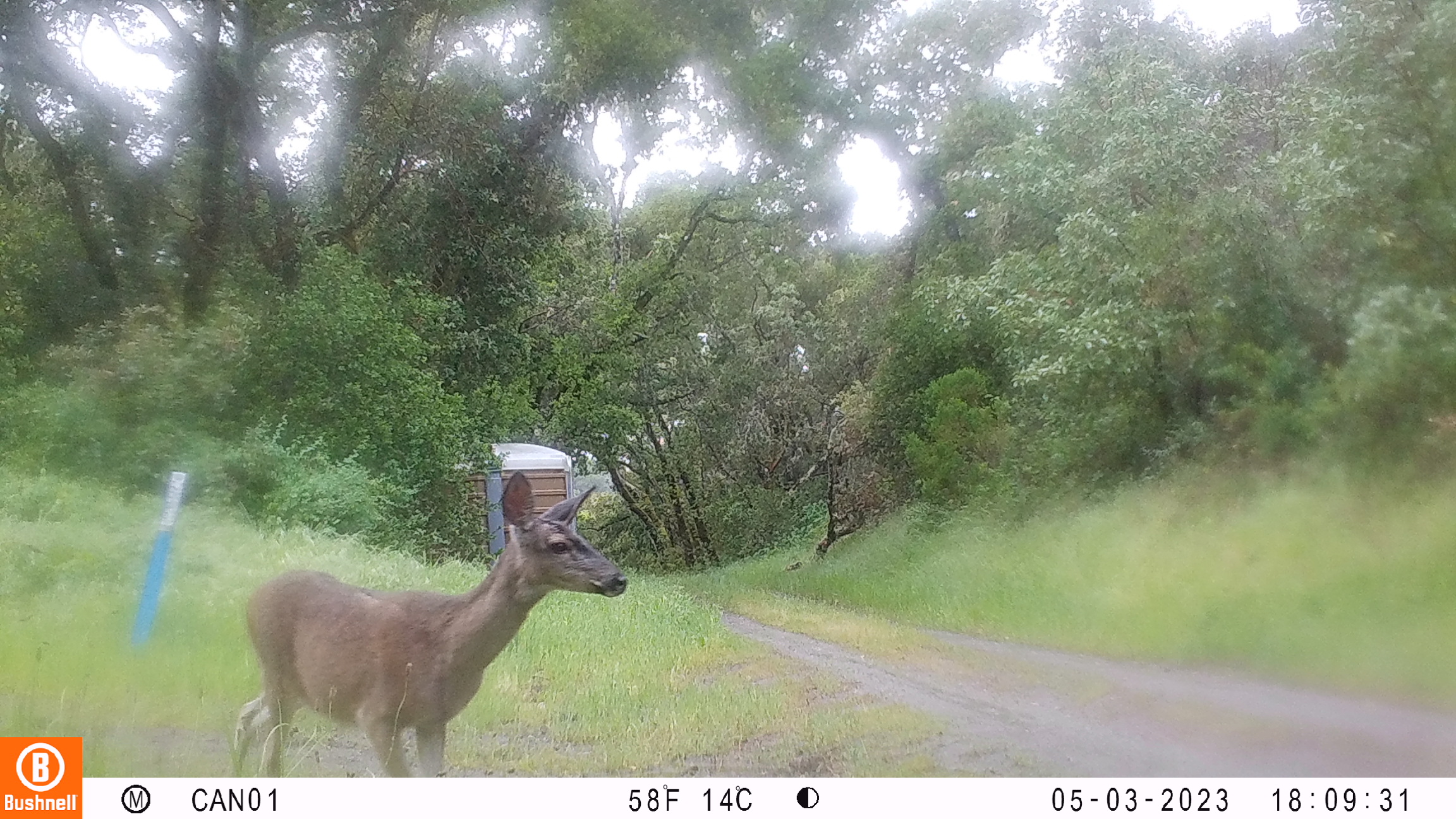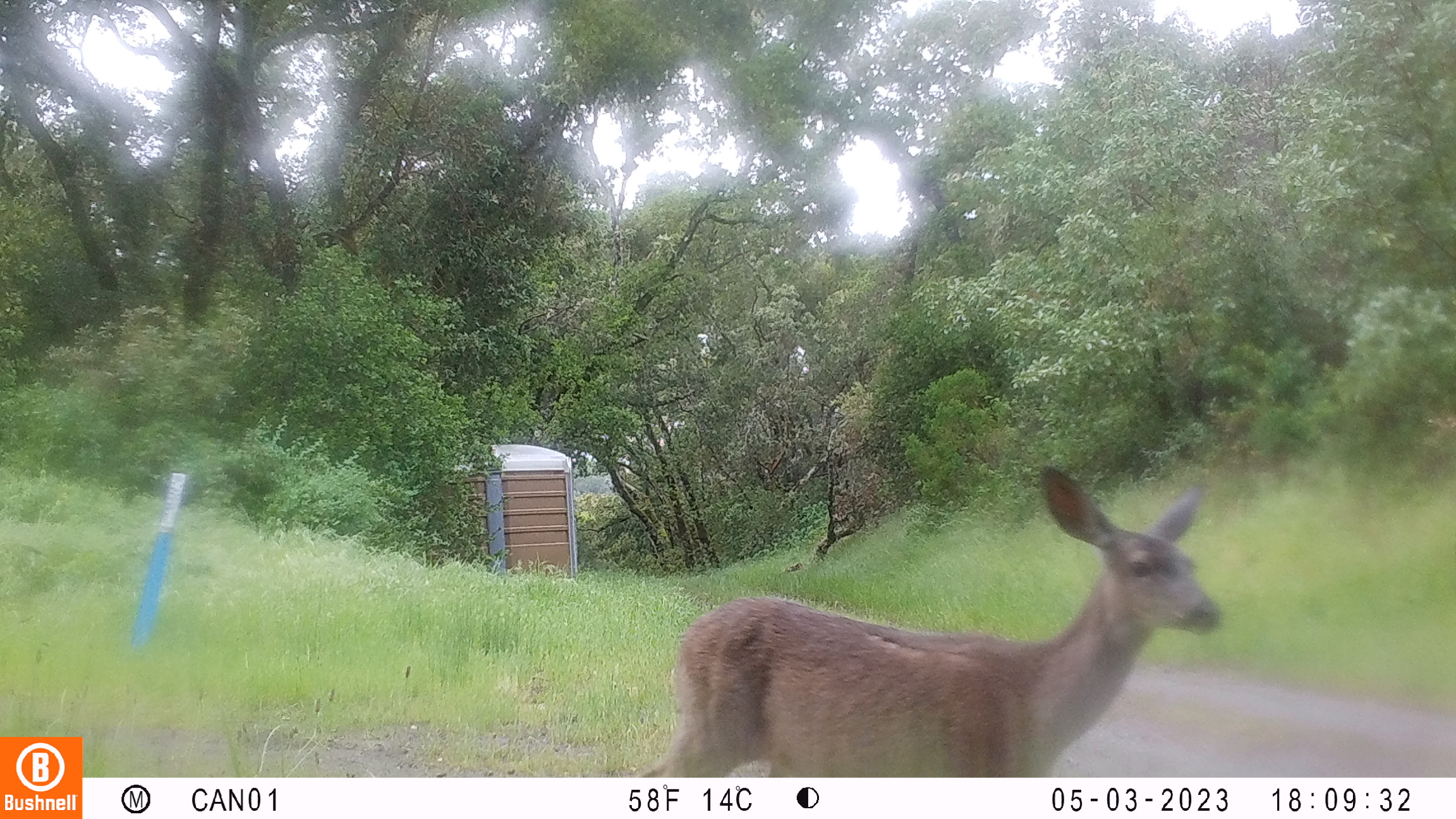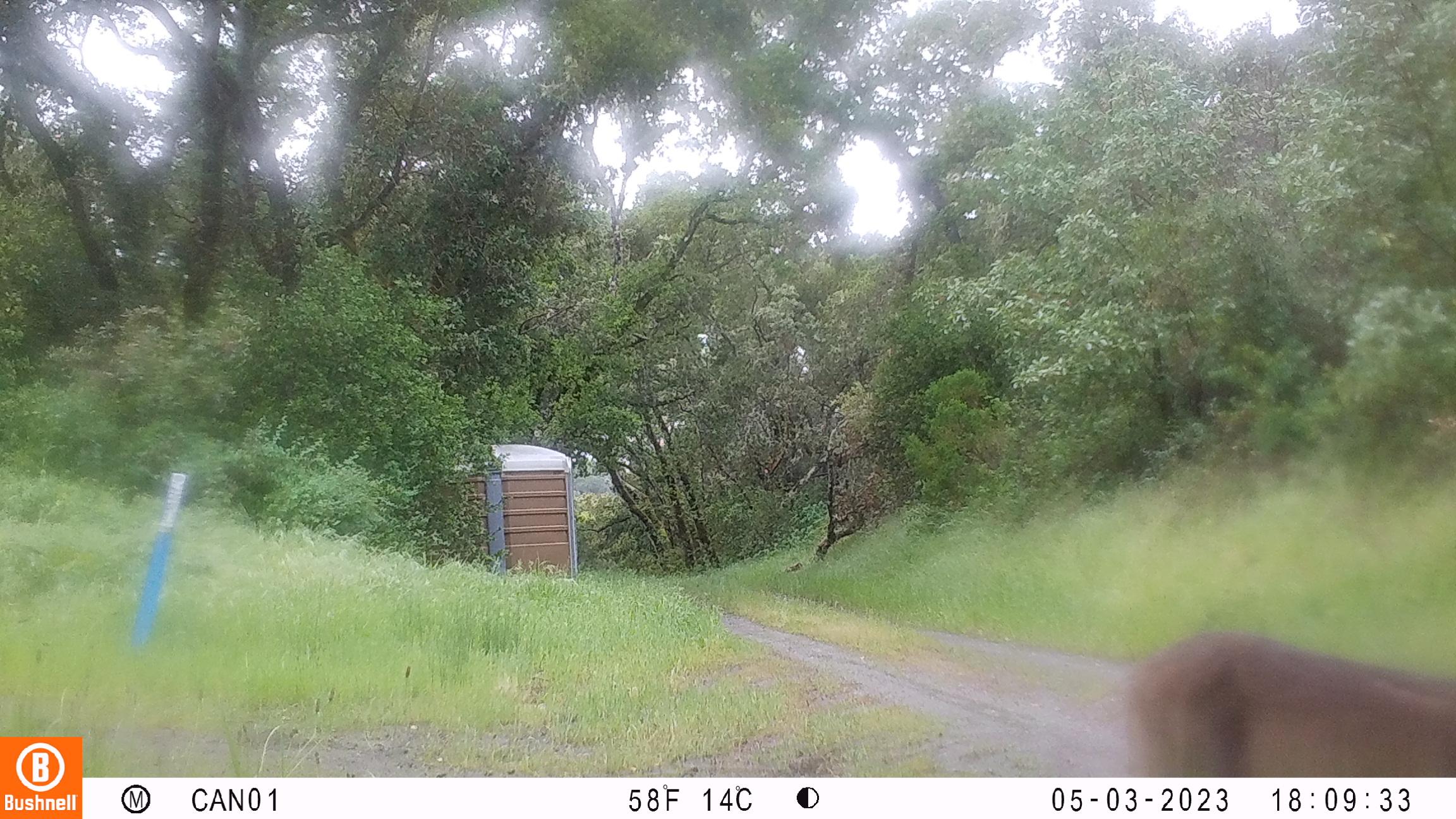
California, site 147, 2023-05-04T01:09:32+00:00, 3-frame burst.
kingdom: Animalia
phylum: Chordata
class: Mammalia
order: Artiodactyla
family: Cervidae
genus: Odocoileus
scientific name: Odocoileus hemionus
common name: mule deer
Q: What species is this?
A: Mule deer (Odocoileus hemionus).